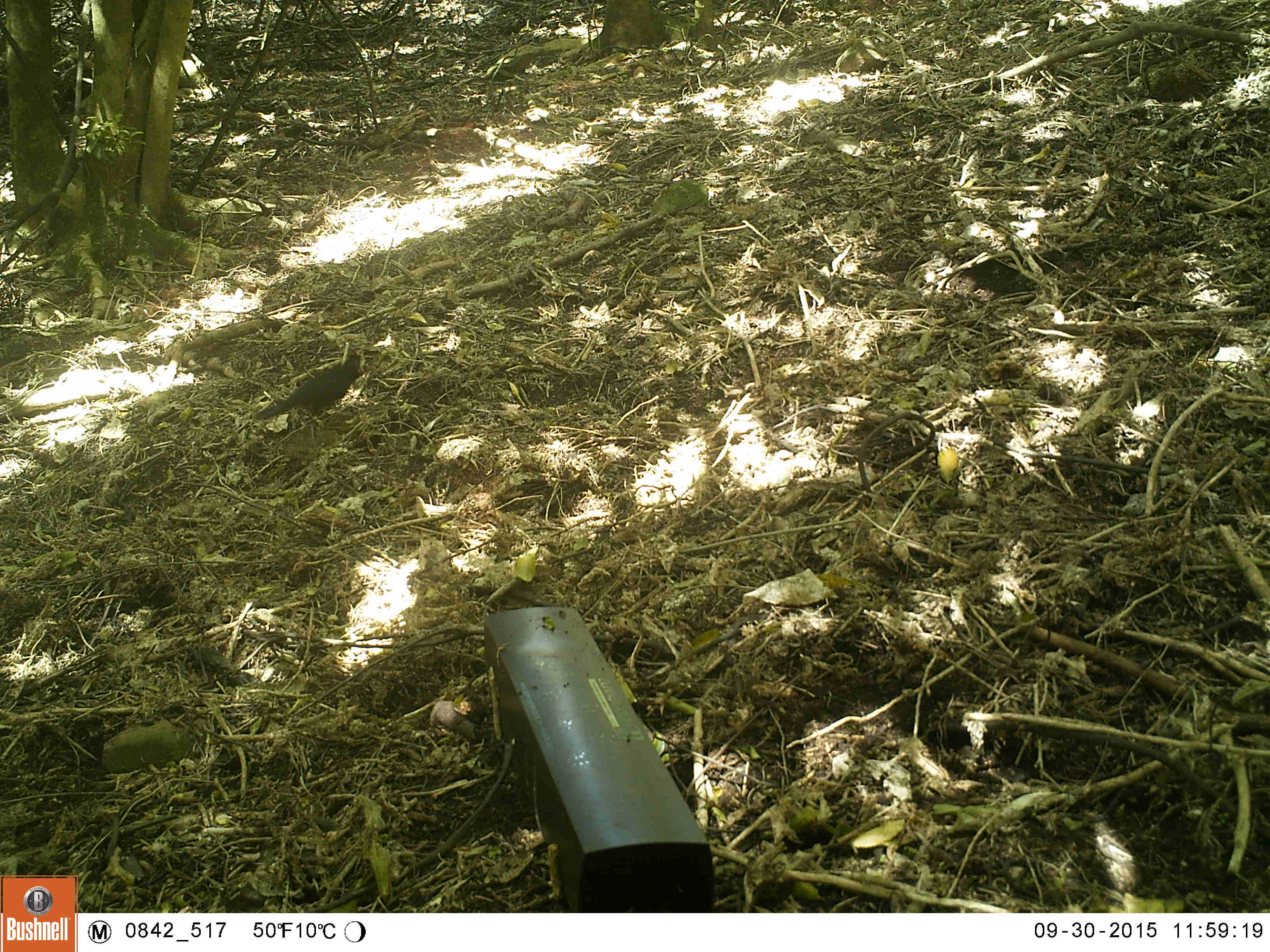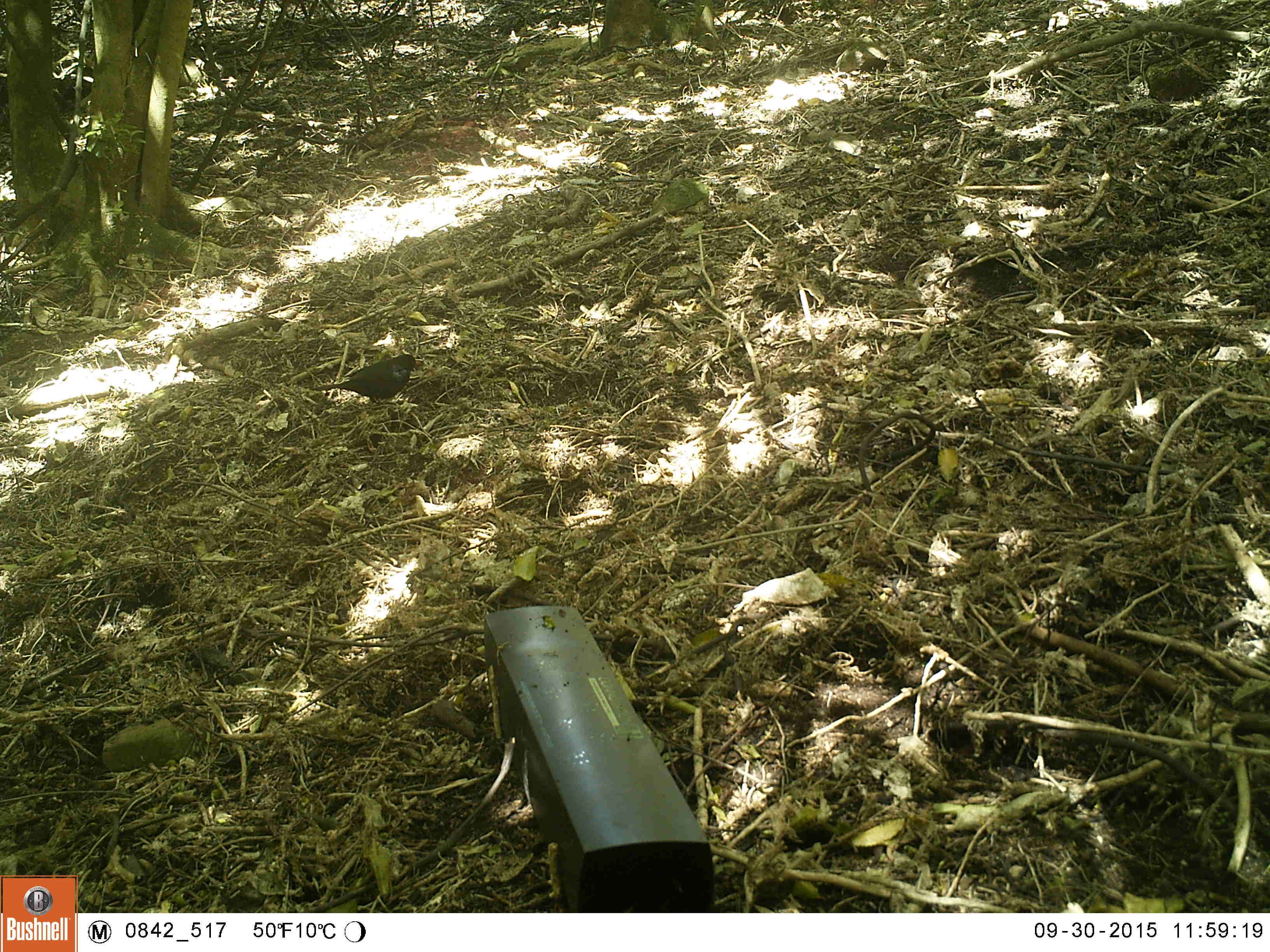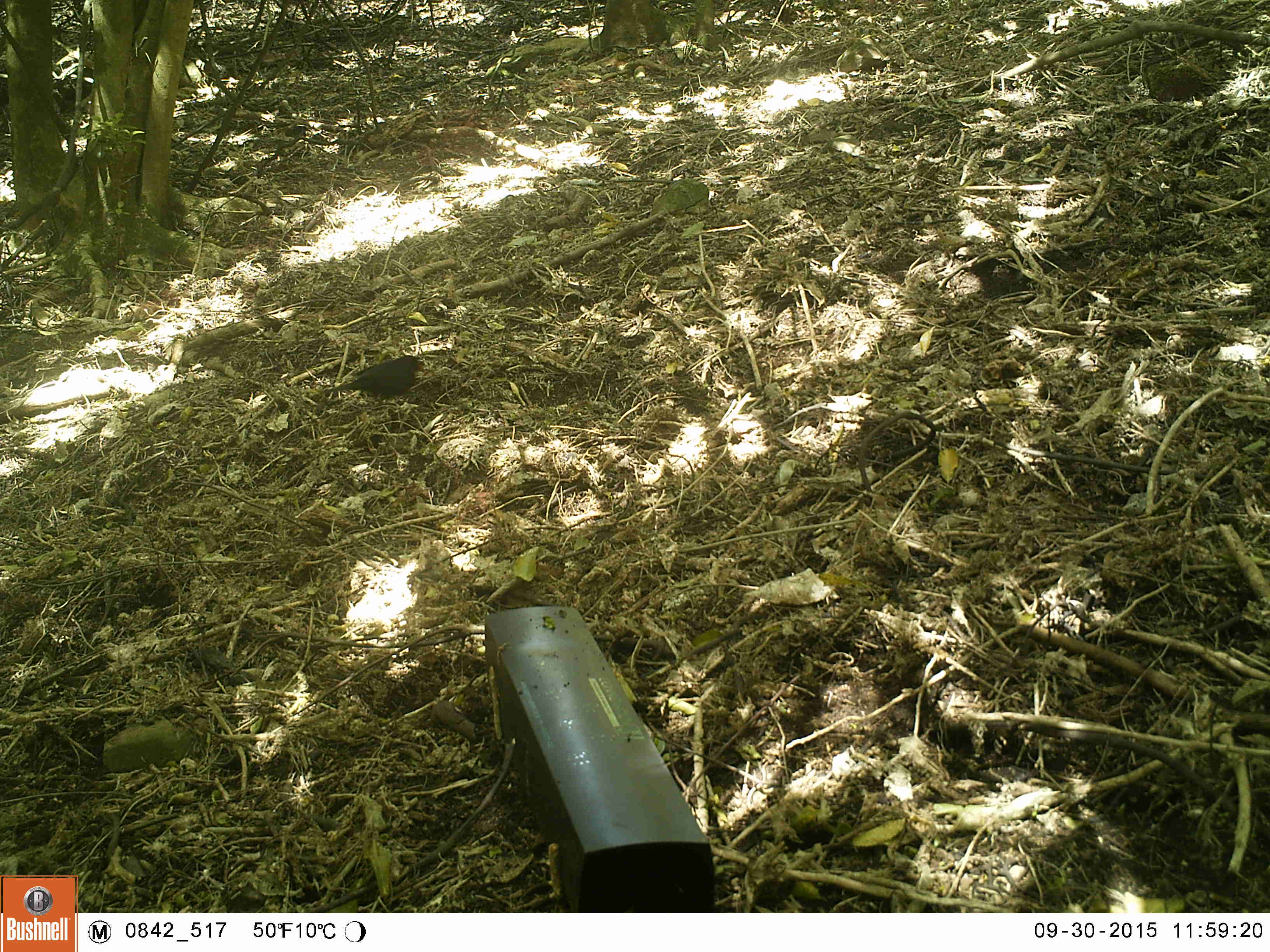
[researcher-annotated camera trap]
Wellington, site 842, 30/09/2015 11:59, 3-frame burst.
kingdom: Animalia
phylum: Chordata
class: Aves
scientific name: Aves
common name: bird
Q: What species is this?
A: Bird (Aves).